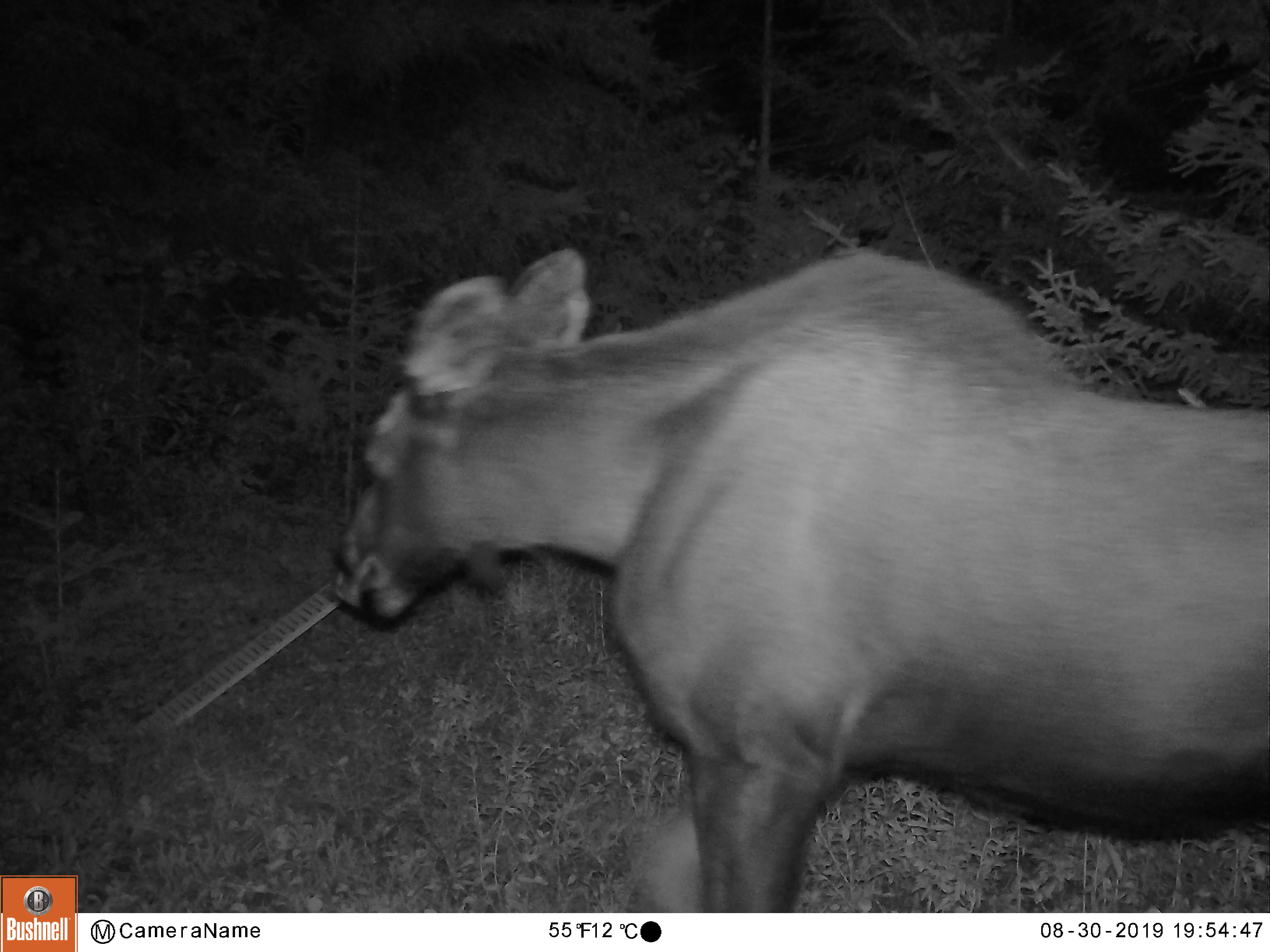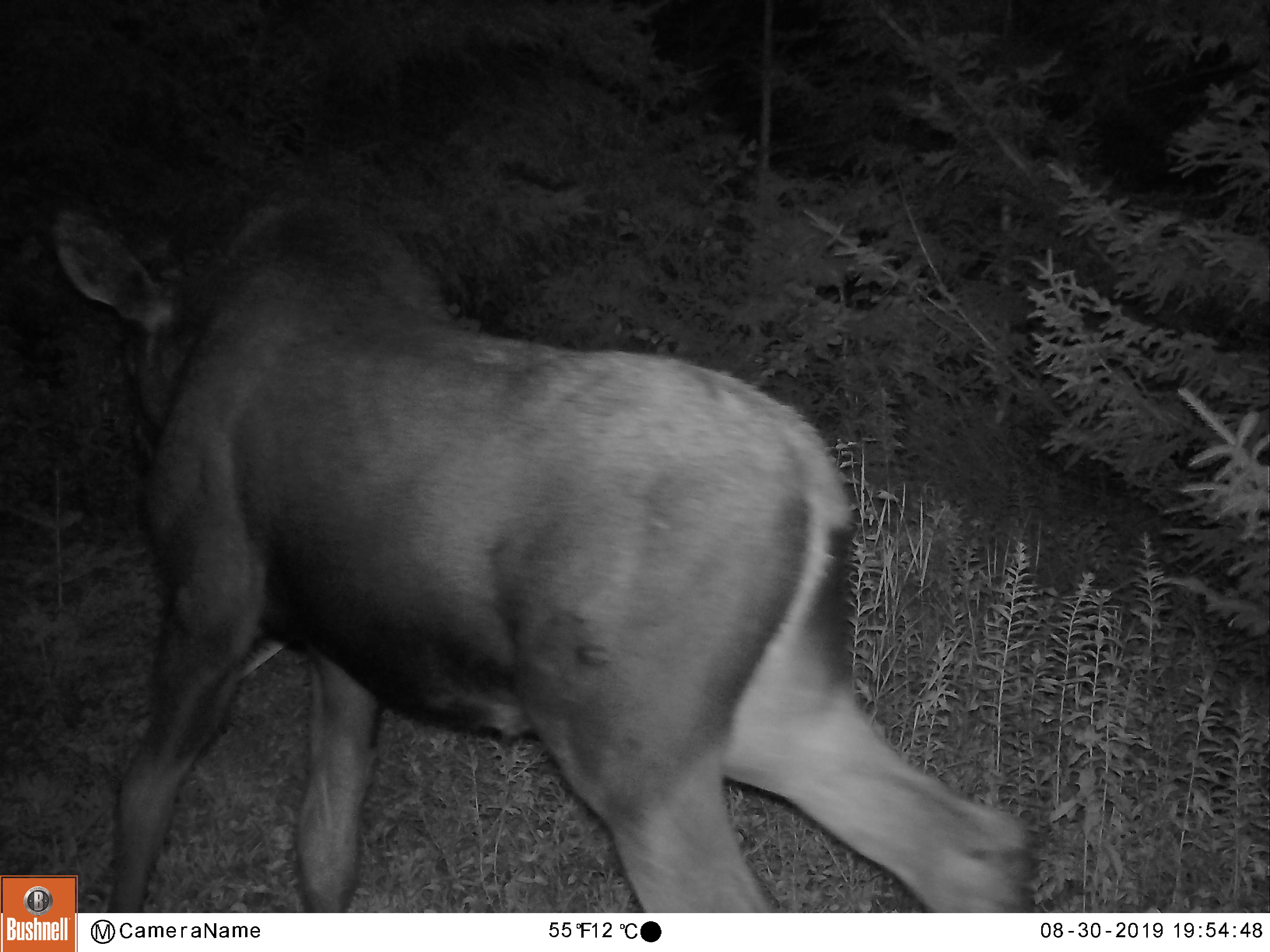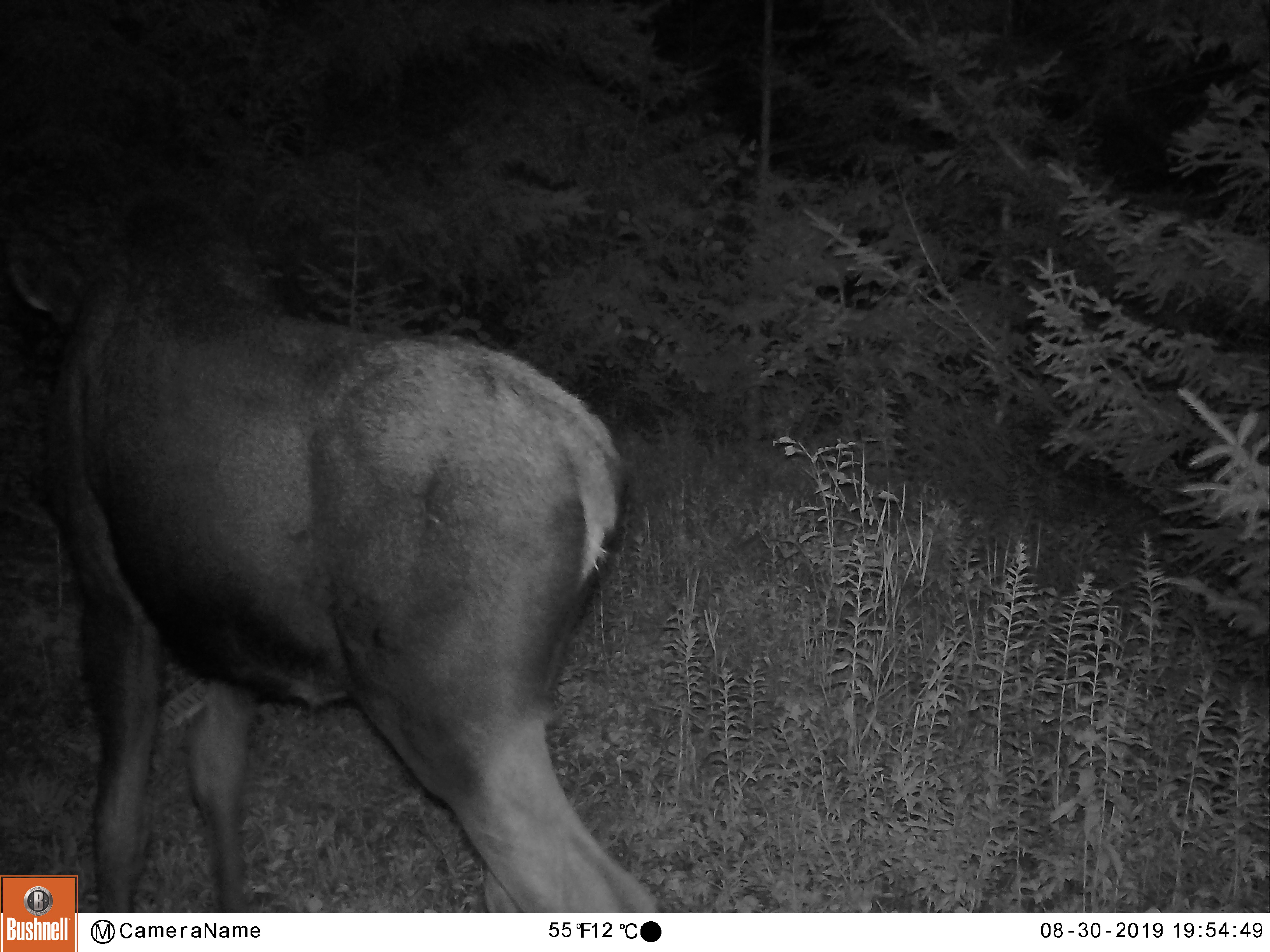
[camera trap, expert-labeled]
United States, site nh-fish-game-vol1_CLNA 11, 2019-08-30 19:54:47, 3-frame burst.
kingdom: Animalia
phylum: Chordata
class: Mammalia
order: Artiodactyla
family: Cervidae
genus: Alces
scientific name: Alces alces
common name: moose